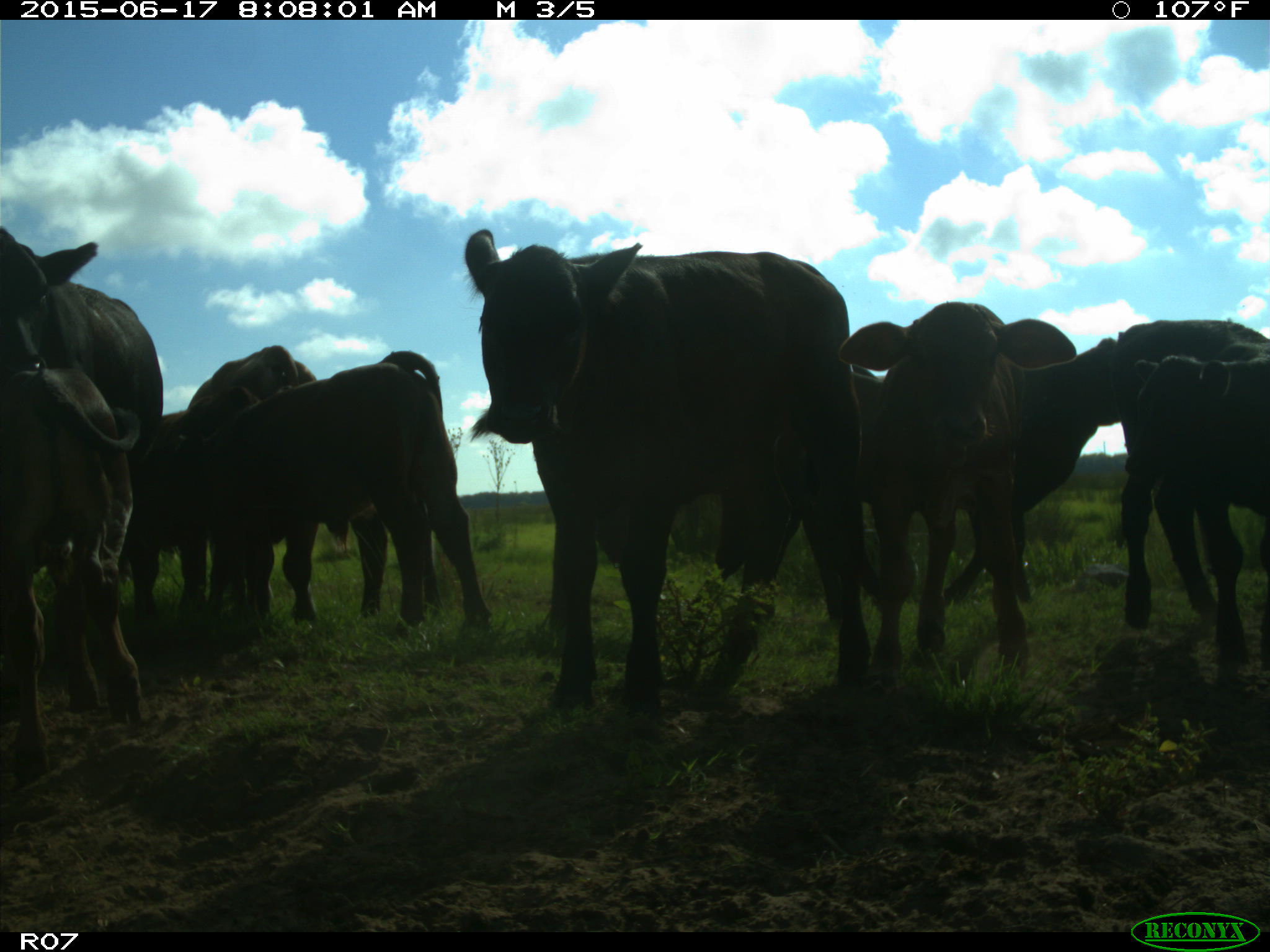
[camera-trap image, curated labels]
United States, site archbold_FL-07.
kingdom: Animalia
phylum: Chordata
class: Mammalia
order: Artiodactyla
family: Bovidae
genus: Bos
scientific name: Bos taurus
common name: domestic cow